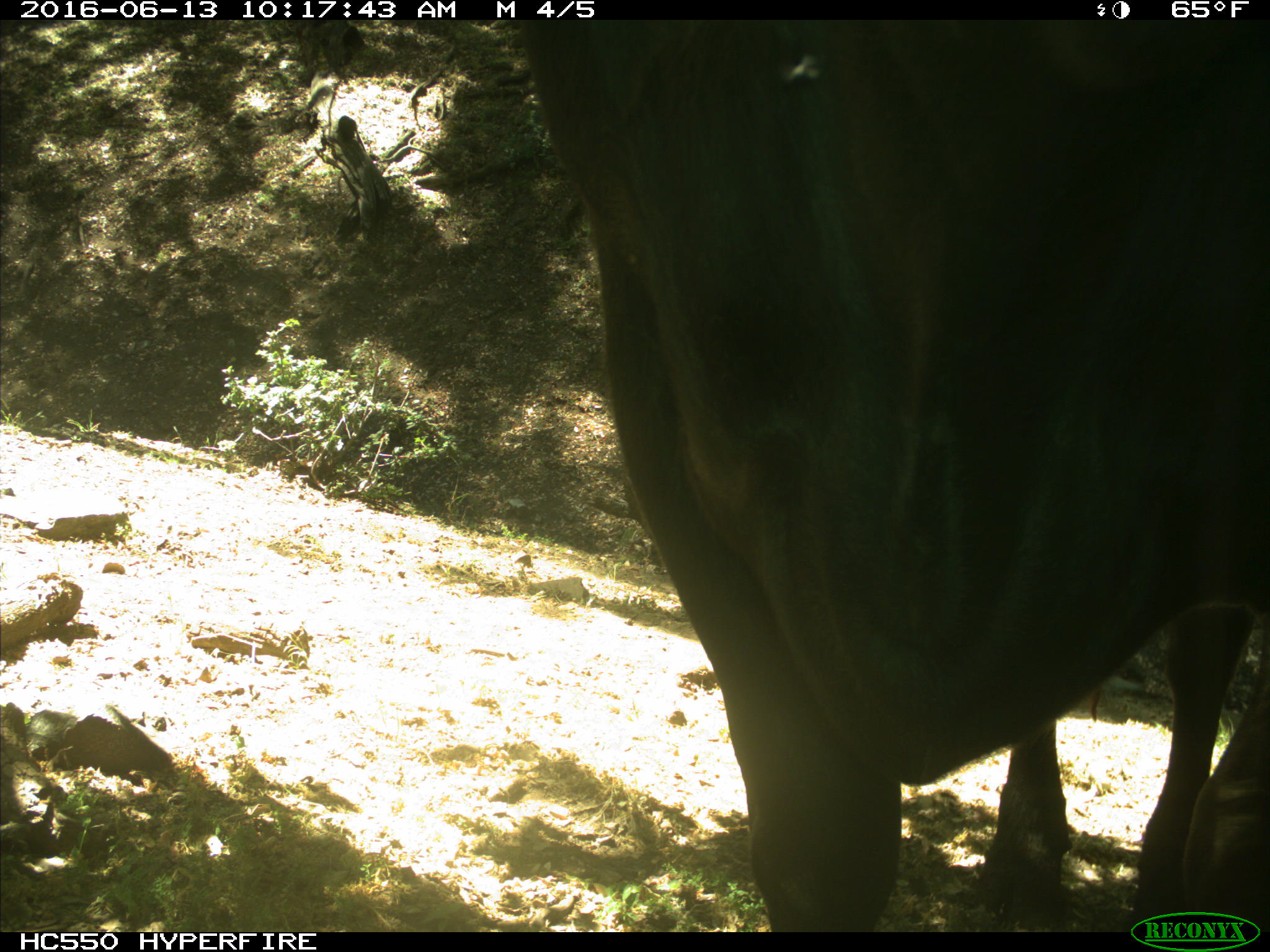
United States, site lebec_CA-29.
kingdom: Animalia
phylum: Chordata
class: Mammalia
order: Artiodactyla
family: Bovidae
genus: Bos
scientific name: Bos taurus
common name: domestic cow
Bos taurus (domestic cow).